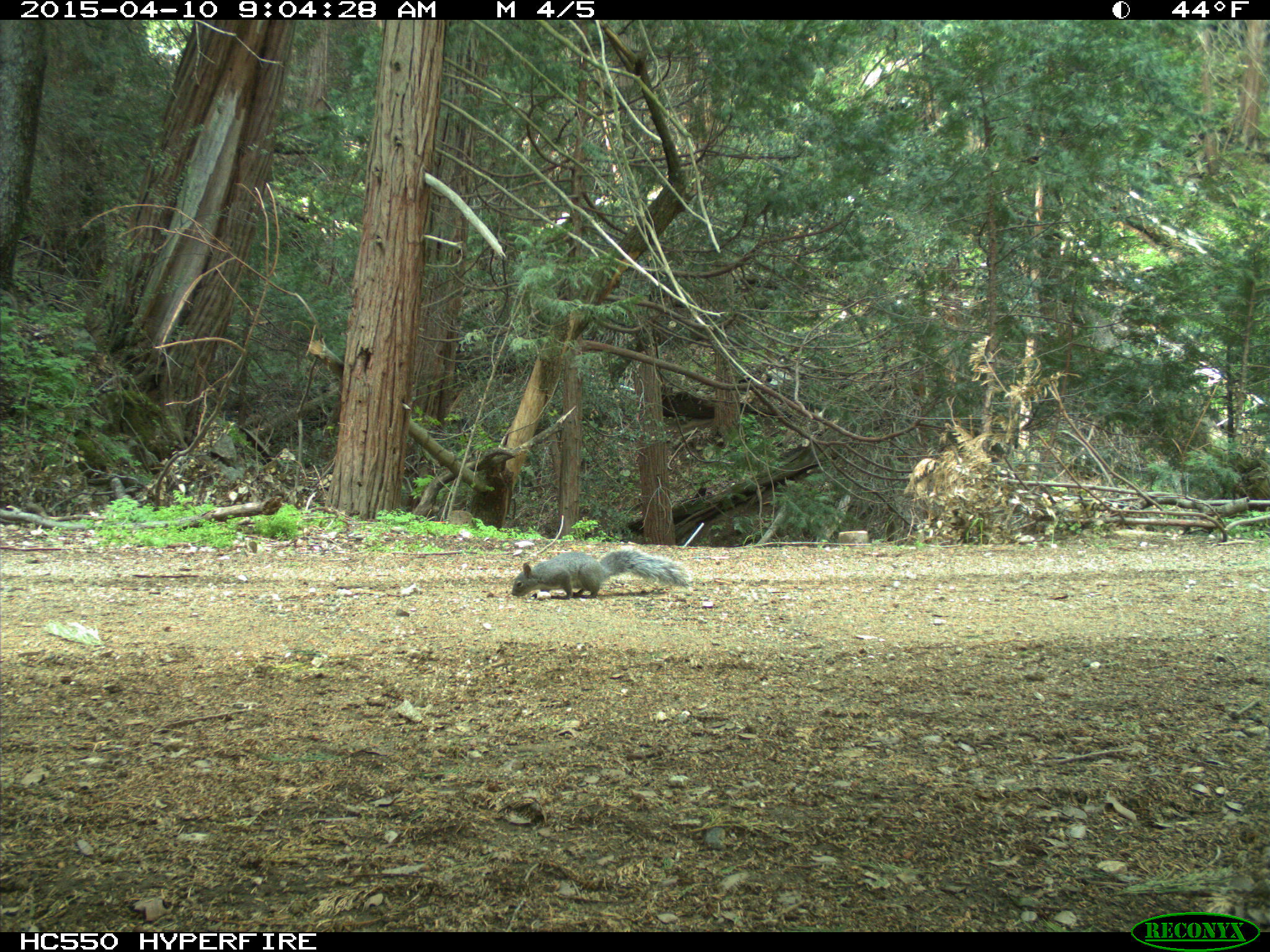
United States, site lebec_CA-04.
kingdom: Animalia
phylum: Chordata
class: Mammalia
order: Rodentia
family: Sciuridae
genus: Sciurus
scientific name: Sciurus carolinensis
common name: eastern gray squirrel